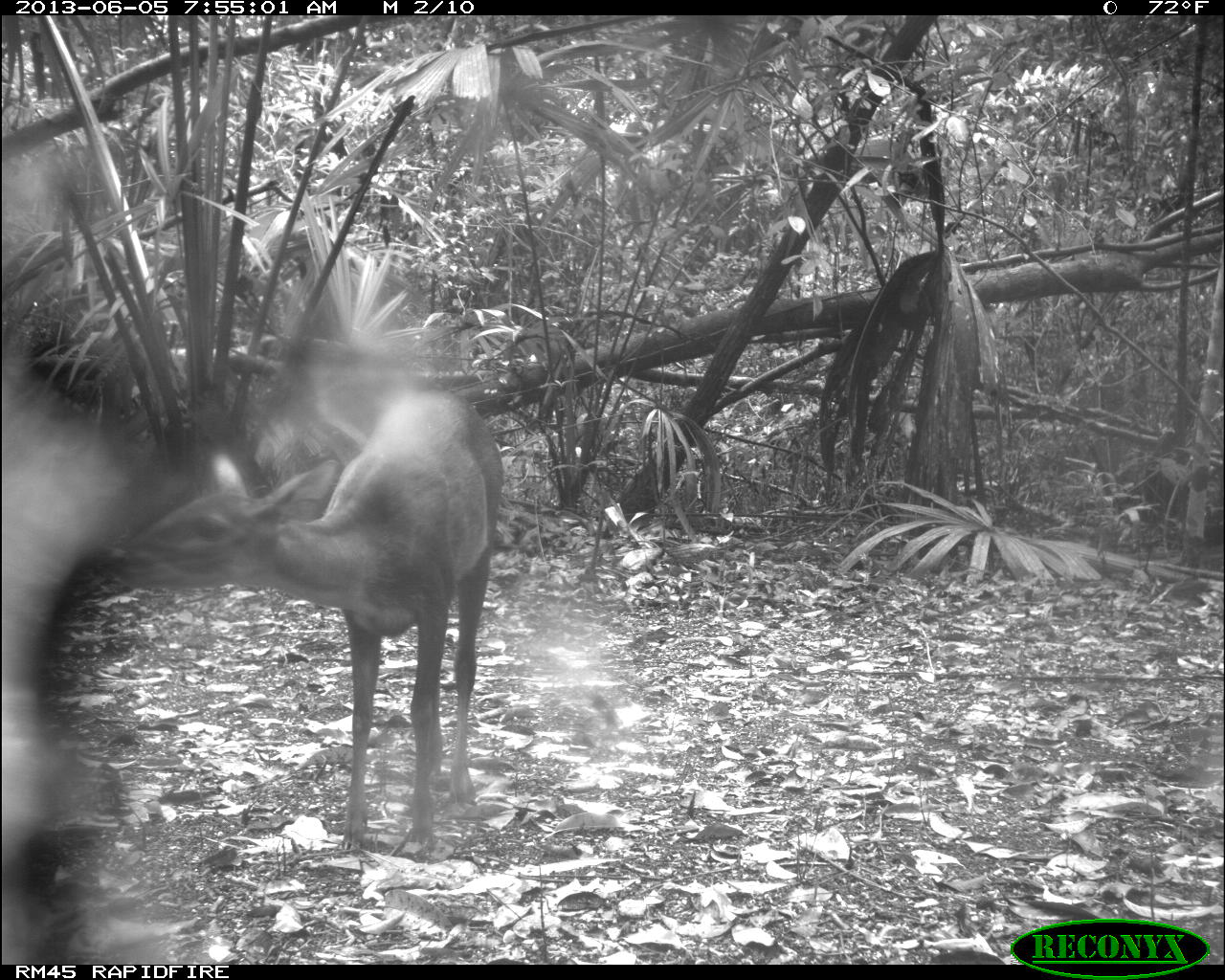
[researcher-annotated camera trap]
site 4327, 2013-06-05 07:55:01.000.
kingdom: Animalia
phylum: Chordata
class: Mammalia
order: Artiodactyla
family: Cervidae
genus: Mazama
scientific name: Mazama temama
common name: central american red brocket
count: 1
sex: female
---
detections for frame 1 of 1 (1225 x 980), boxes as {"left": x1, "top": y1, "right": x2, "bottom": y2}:
mazama temama: {"left": 110, "top": 385, "right": 503, "bottom": 848}